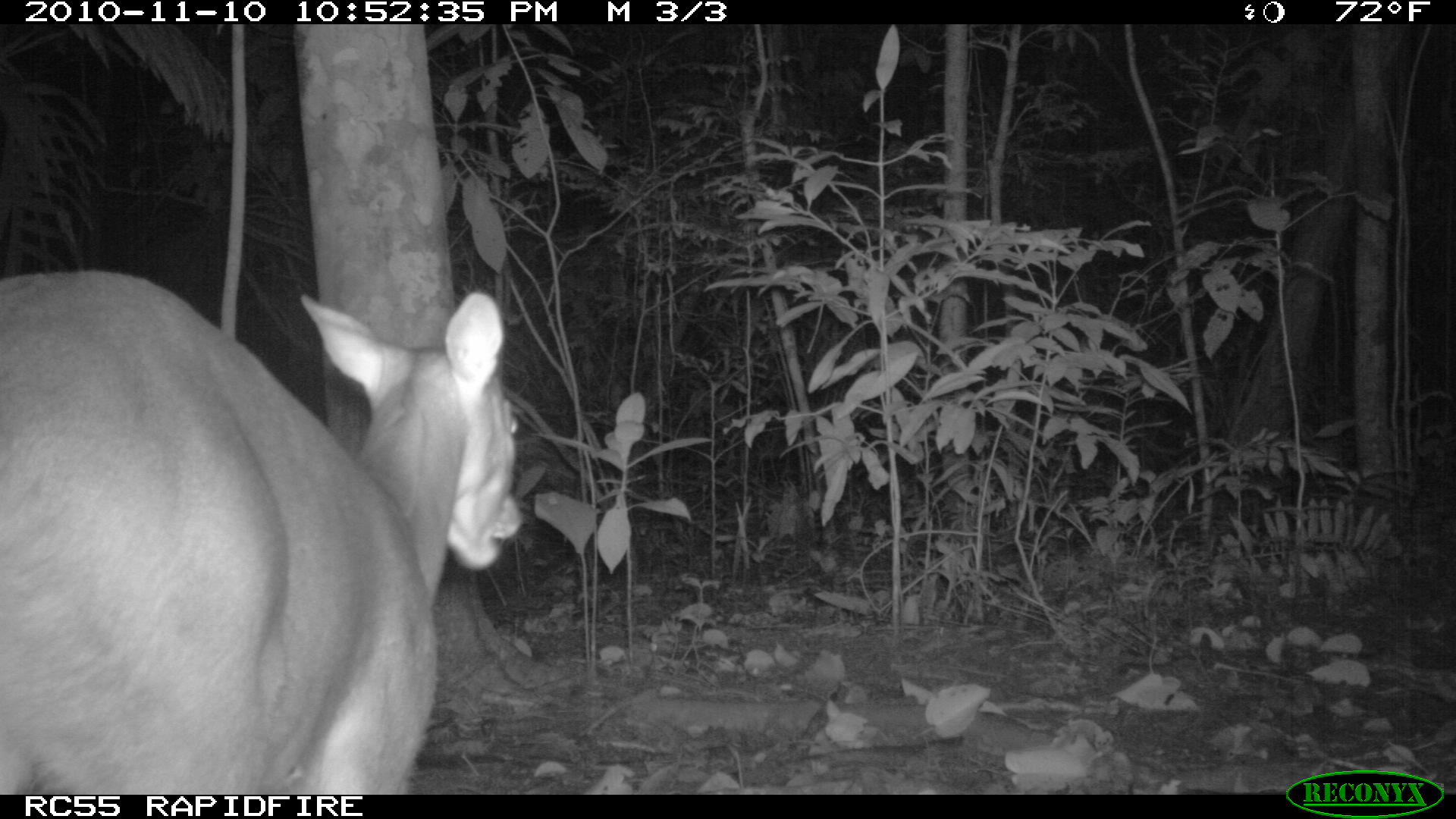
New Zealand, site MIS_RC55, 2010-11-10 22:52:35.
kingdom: Animalia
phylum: Chordata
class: Mammalia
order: Artiodactyla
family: Cervidae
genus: Odocoileus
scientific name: Odocoileus virginianus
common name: white-tailed deer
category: white tailed deer